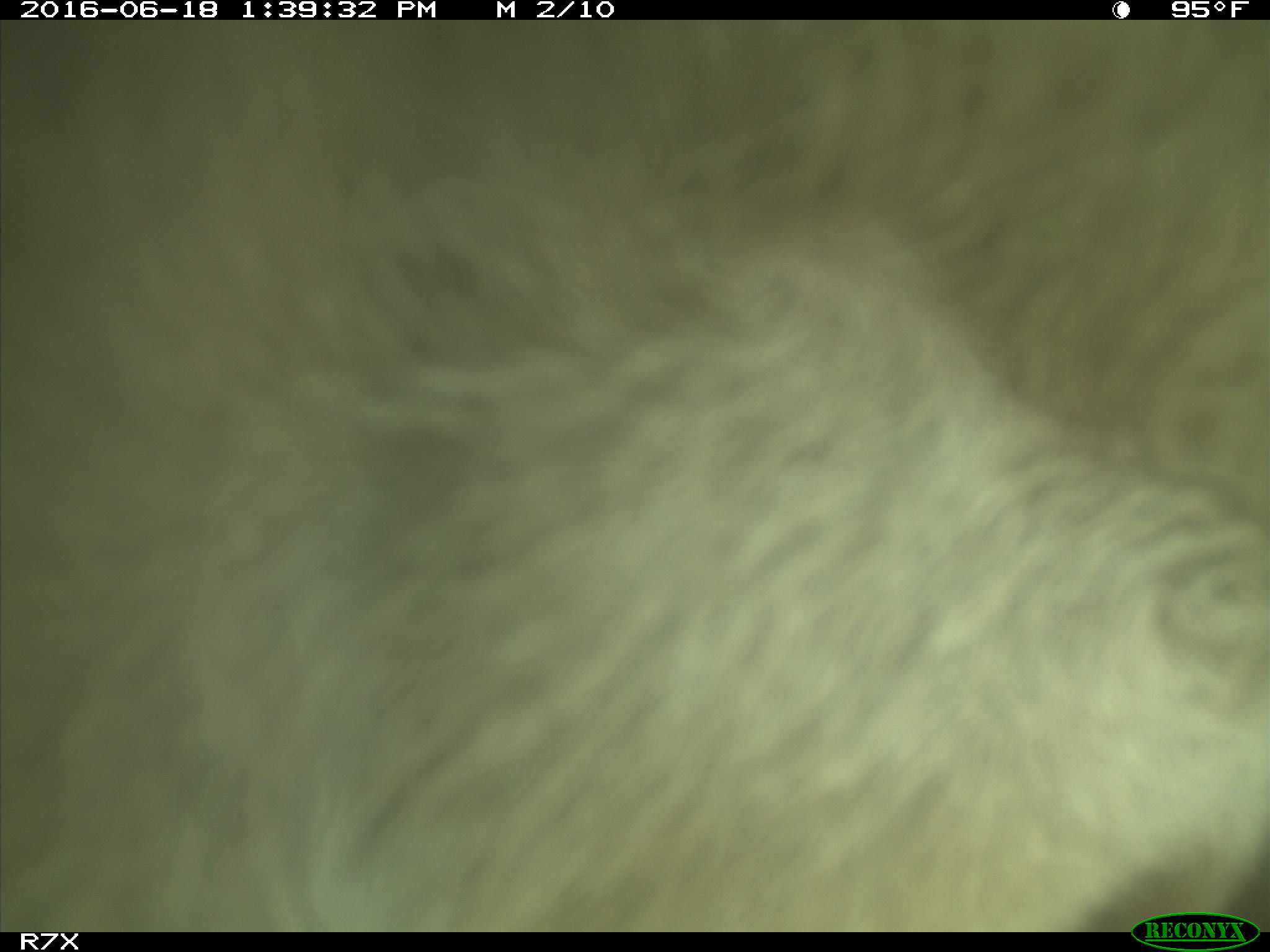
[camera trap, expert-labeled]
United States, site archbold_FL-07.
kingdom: Animalia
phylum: Chordata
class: Mammalia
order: Artiodactyla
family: Bovidae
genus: Bos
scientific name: Bos taurus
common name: domestic cow